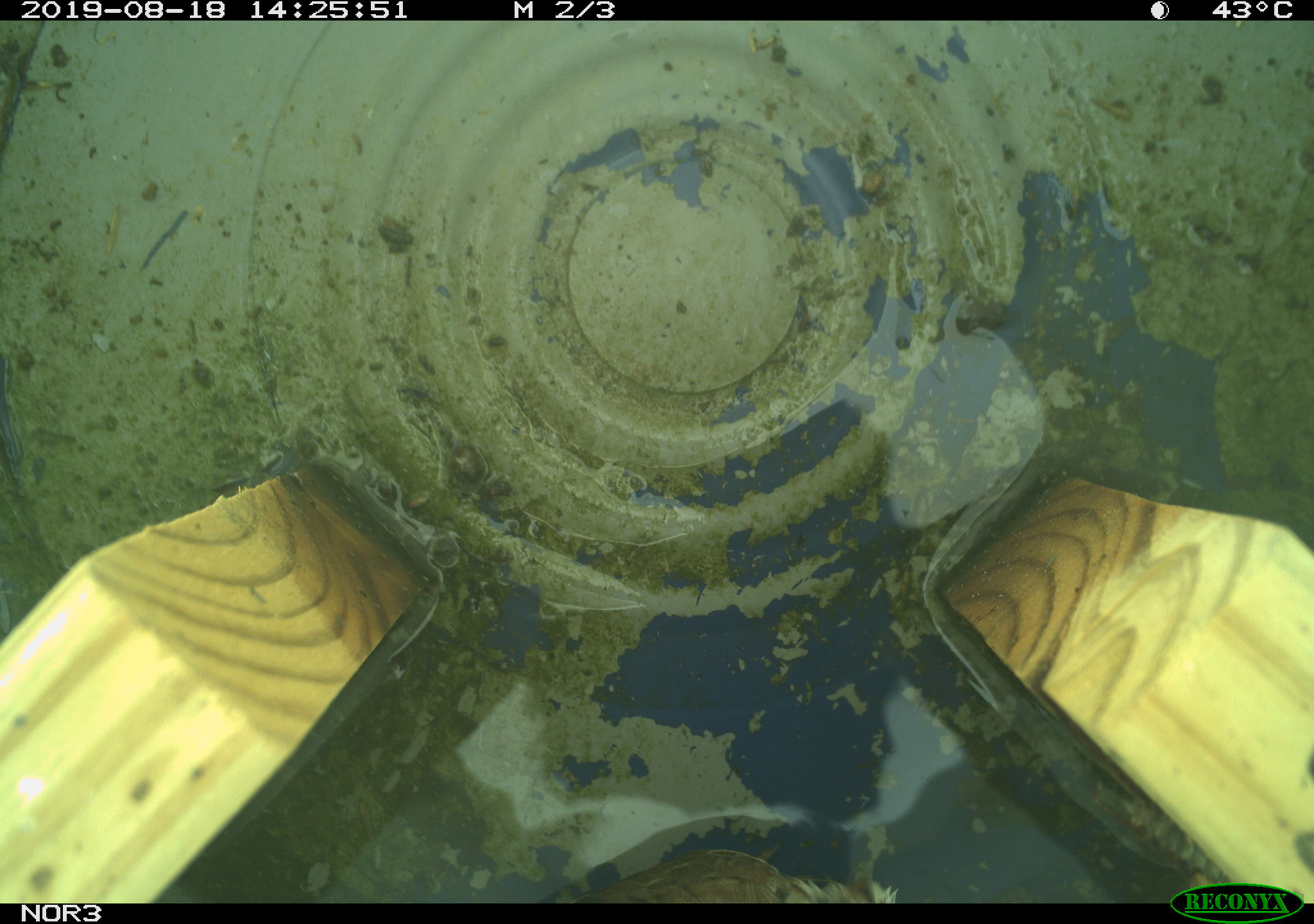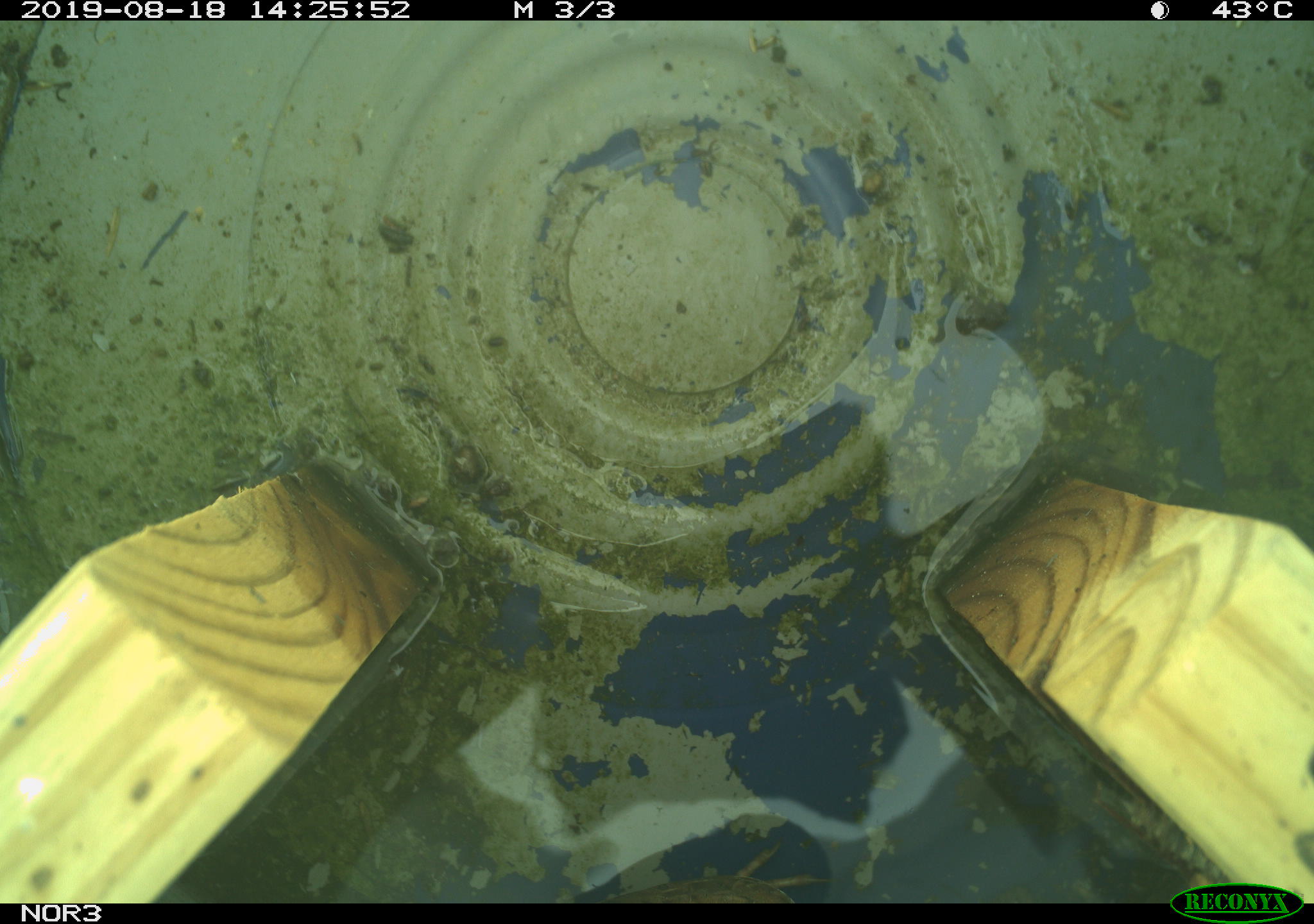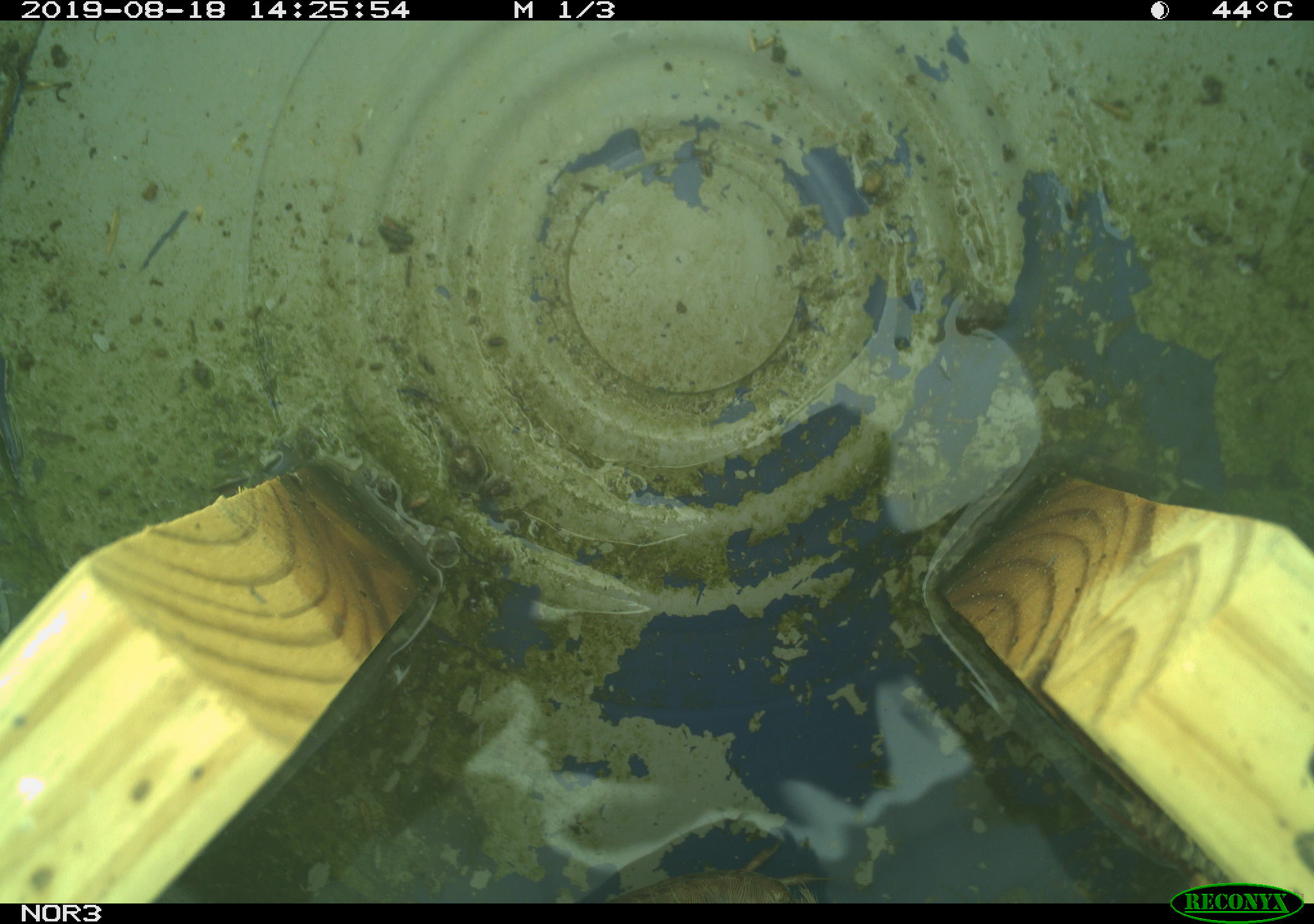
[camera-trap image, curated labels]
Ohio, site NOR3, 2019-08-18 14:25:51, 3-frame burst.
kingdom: Animalia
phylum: Chordata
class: Aves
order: Passeriformes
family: Passerellidae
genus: Melospiza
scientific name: Melospiza melodia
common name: song sparrow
Song sparrow (Melospiza melodia).